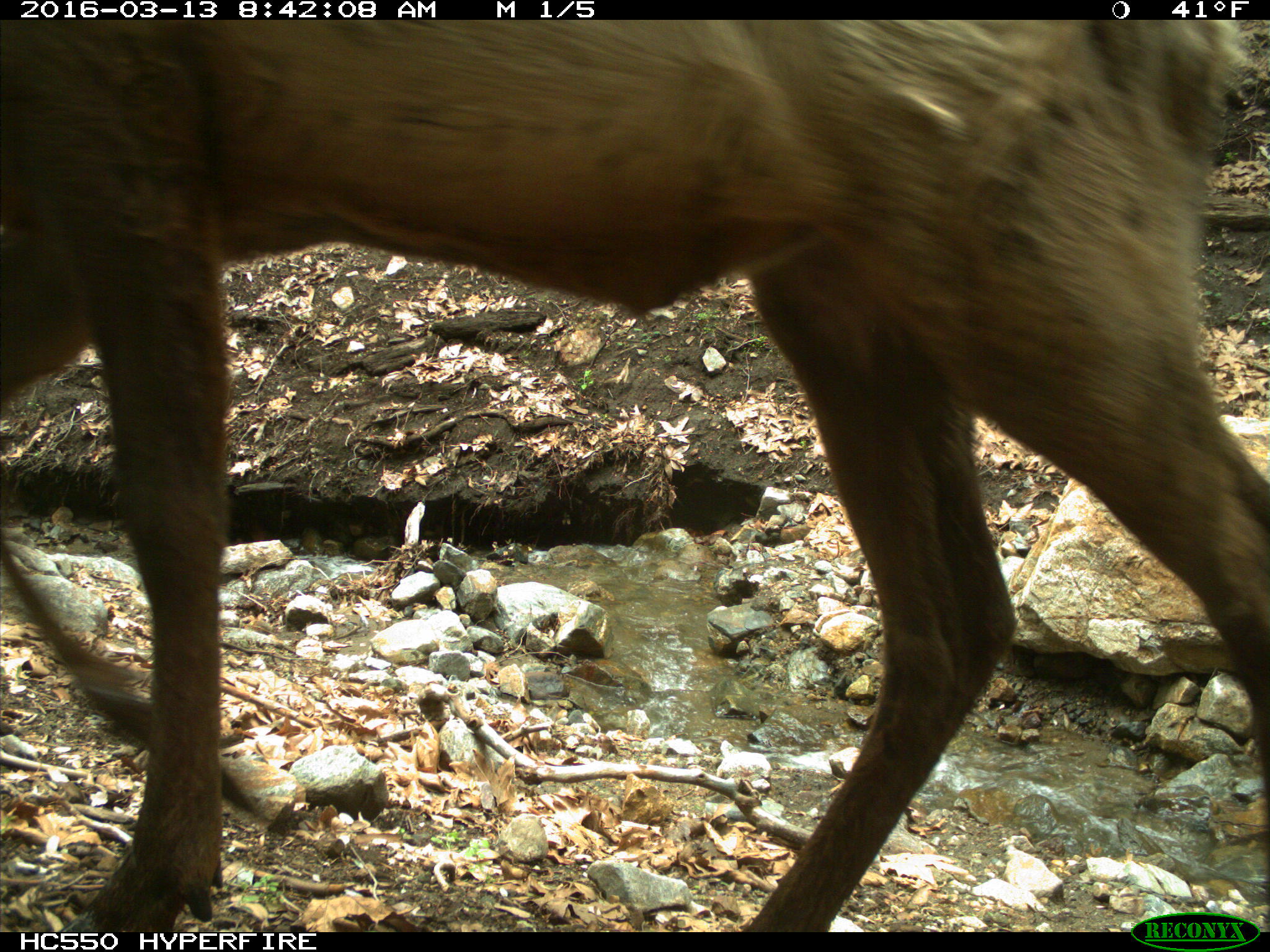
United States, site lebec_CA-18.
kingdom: Animalia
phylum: Chordata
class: Mammalia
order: Artiodactyla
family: Cervidae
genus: Cervus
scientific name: Cervus canadensis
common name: elk